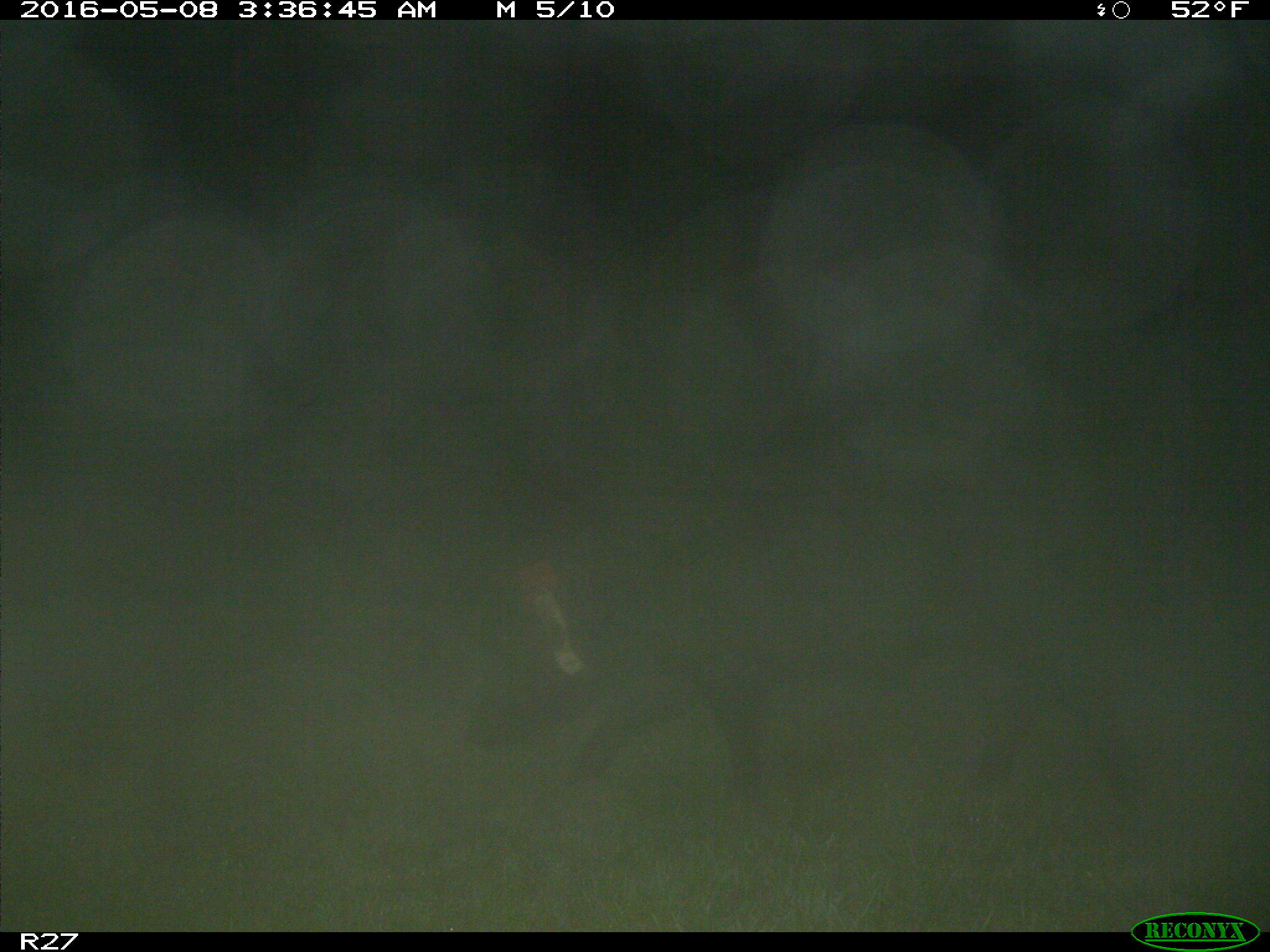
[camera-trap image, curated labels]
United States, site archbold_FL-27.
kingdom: Animalia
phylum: Chordata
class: Mammalia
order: Artiodactyla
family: Suidae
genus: Sus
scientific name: Sus scrofa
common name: wild boar